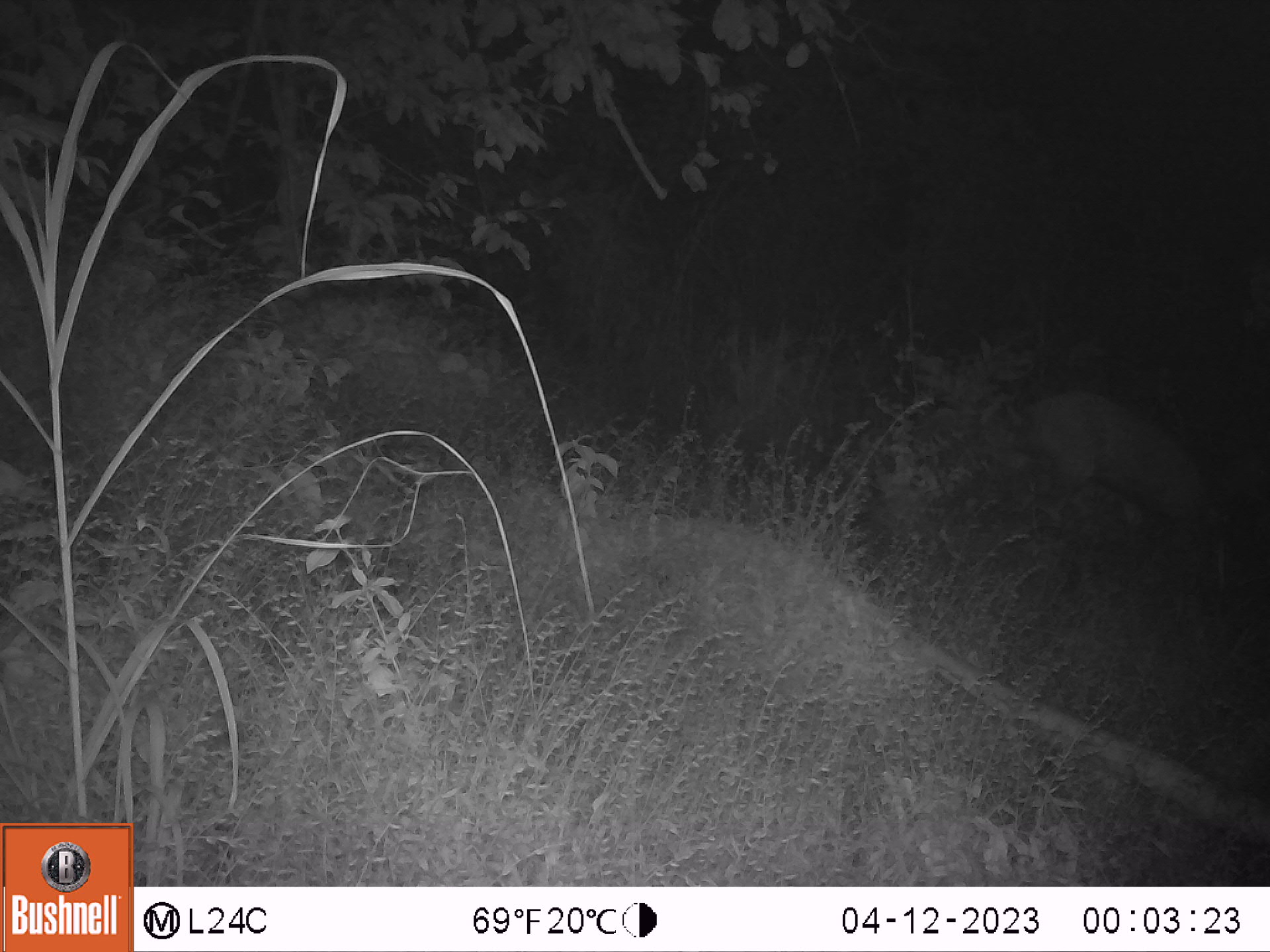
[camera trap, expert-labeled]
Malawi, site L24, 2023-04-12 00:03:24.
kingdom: Animalia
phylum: Chordata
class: Mammalia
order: Artiodactyla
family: Bovidae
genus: Tragelaphus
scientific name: Tragelaphus sylvaticus sylvaticus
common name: cape bushbuck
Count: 1.